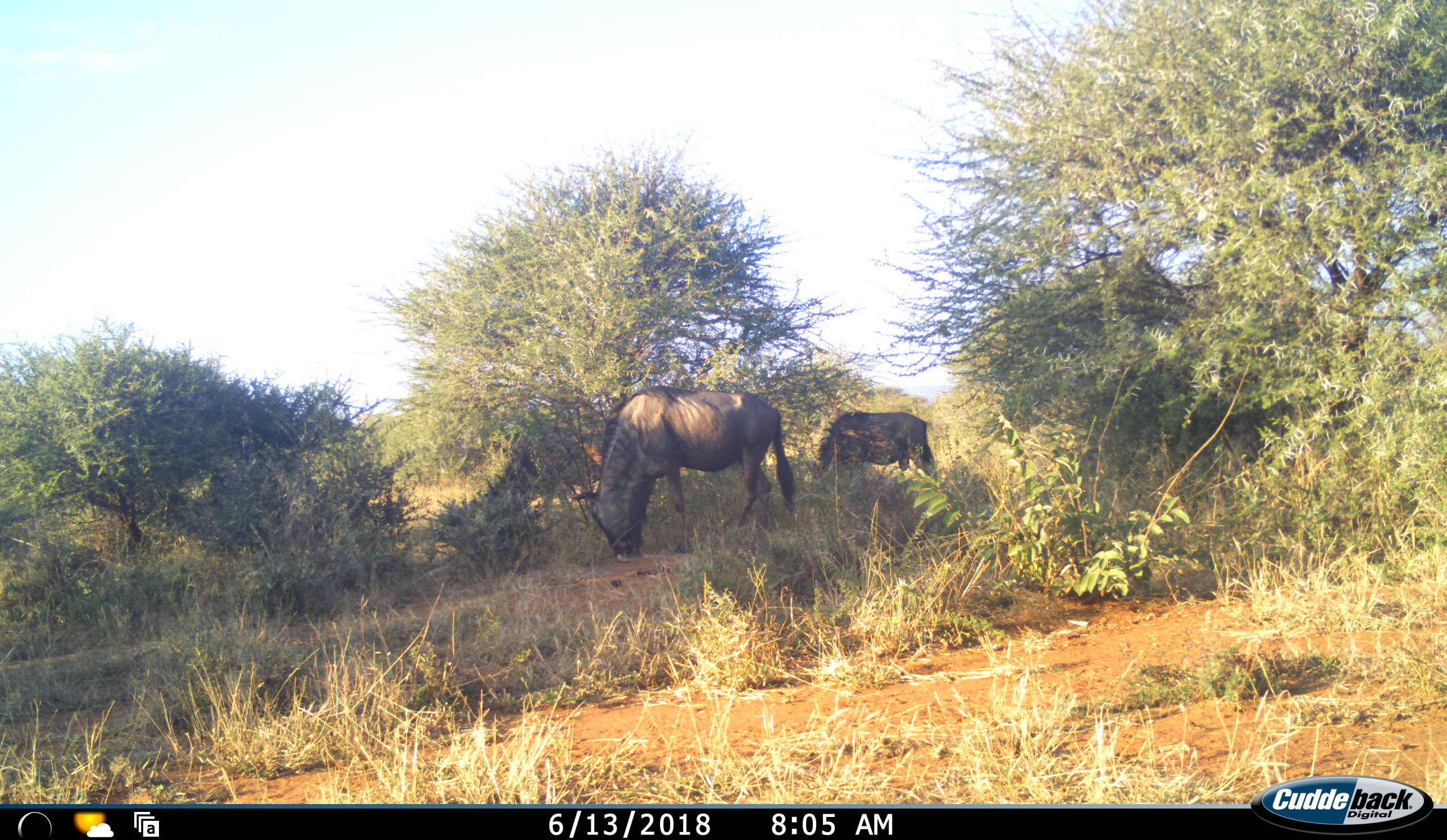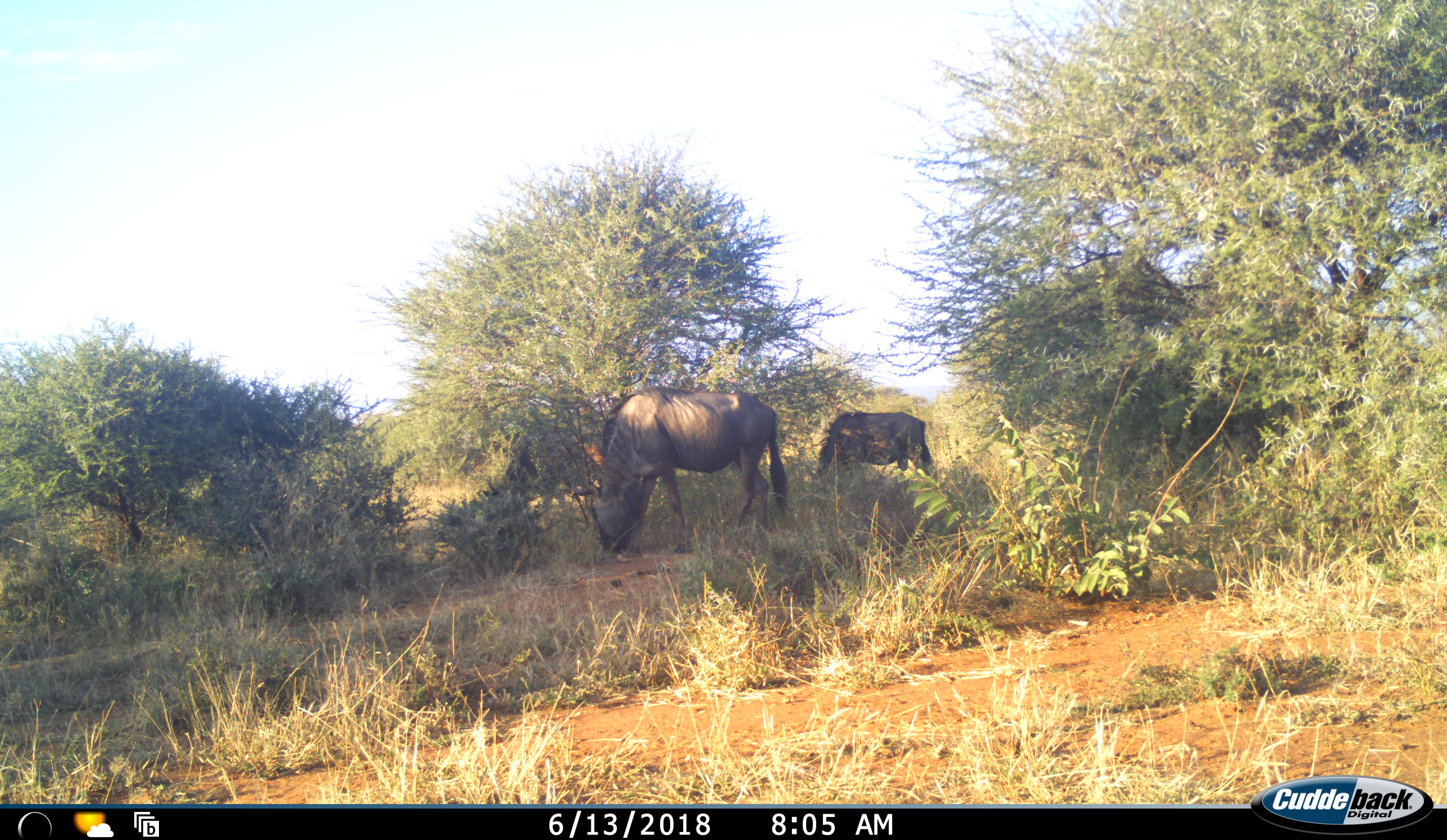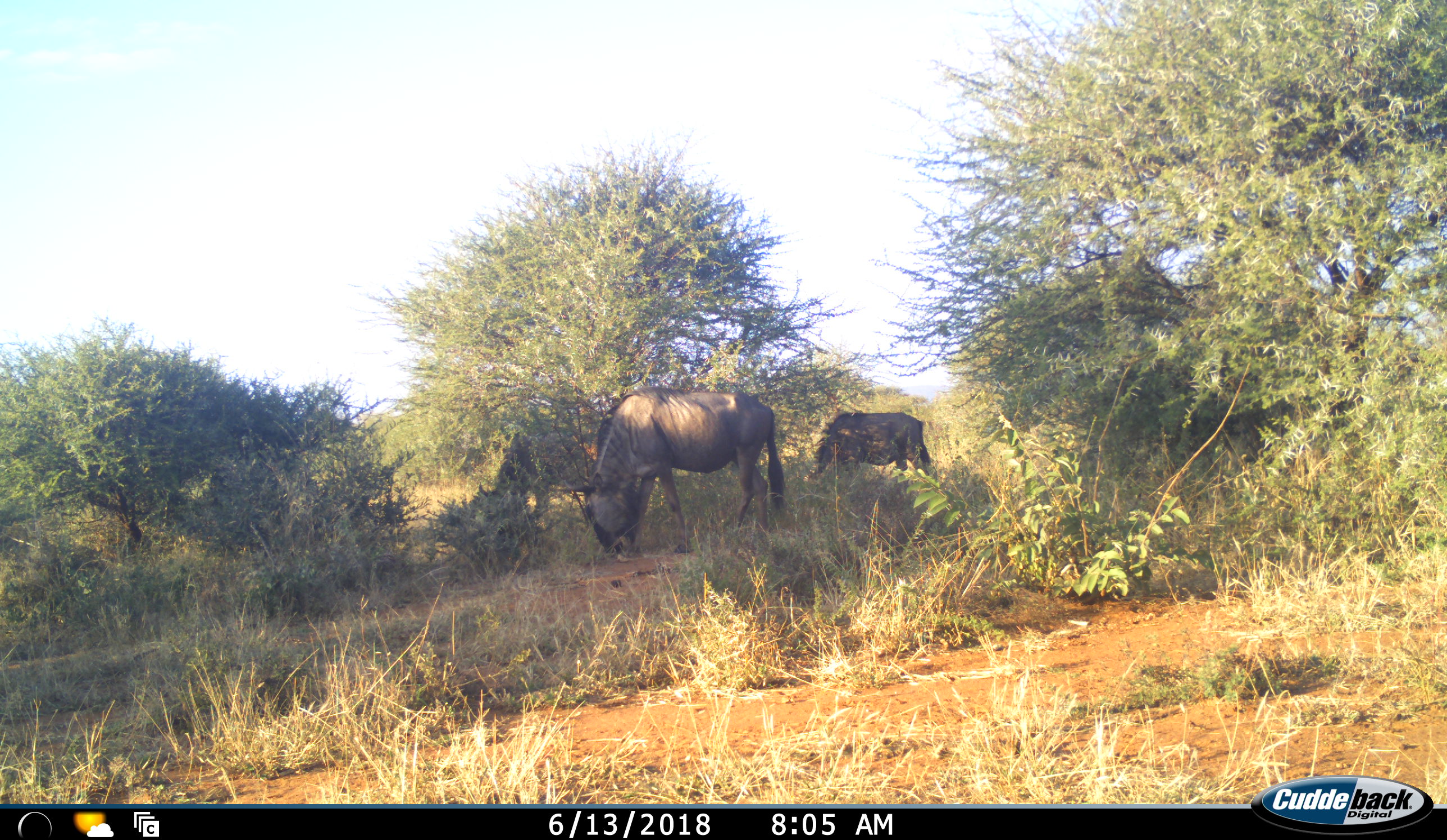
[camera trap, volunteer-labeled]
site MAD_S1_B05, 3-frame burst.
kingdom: Animalia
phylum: Chordata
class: Mammalia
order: Artiodactyla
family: Bovidae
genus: Connochaetes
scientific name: Connochaetes taurinus taurinus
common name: blue wildebeest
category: wildebeestblue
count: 3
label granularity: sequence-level